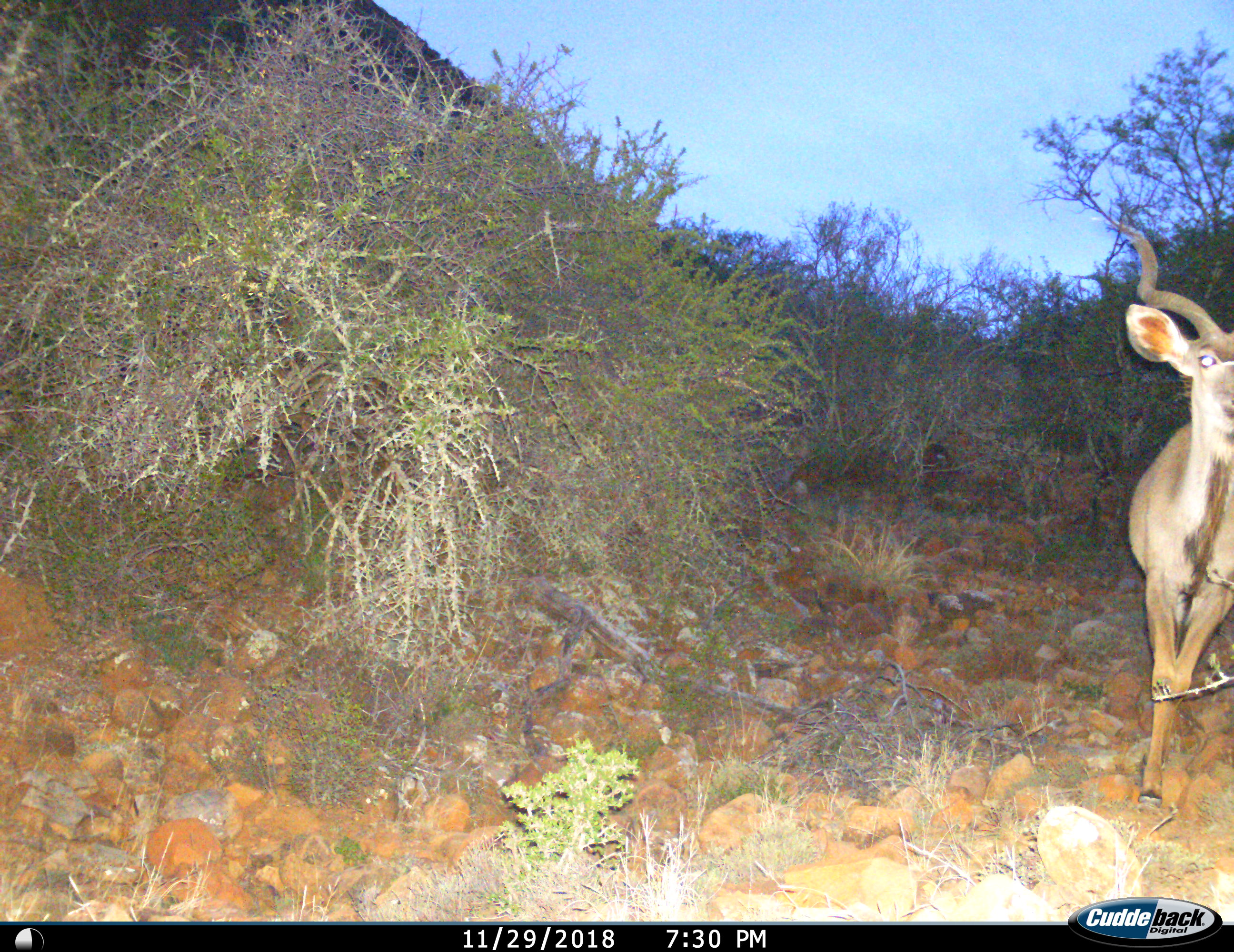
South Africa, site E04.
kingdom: Animalia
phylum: Chordata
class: Mammalia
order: Artiodactyla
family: Bovidae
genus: Tragelaphus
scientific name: Tragelaphus strepsiceros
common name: greater kudu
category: kudu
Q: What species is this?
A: Kudu (greater kudu) (Tragelaphus strepsiceros).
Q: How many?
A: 1.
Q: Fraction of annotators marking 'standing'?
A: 12%.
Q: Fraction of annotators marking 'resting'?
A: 0%.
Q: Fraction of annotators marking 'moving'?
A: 88%.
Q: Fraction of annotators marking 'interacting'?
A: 0%.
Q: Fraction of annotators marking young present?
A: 0%.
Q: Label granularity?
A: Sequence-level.